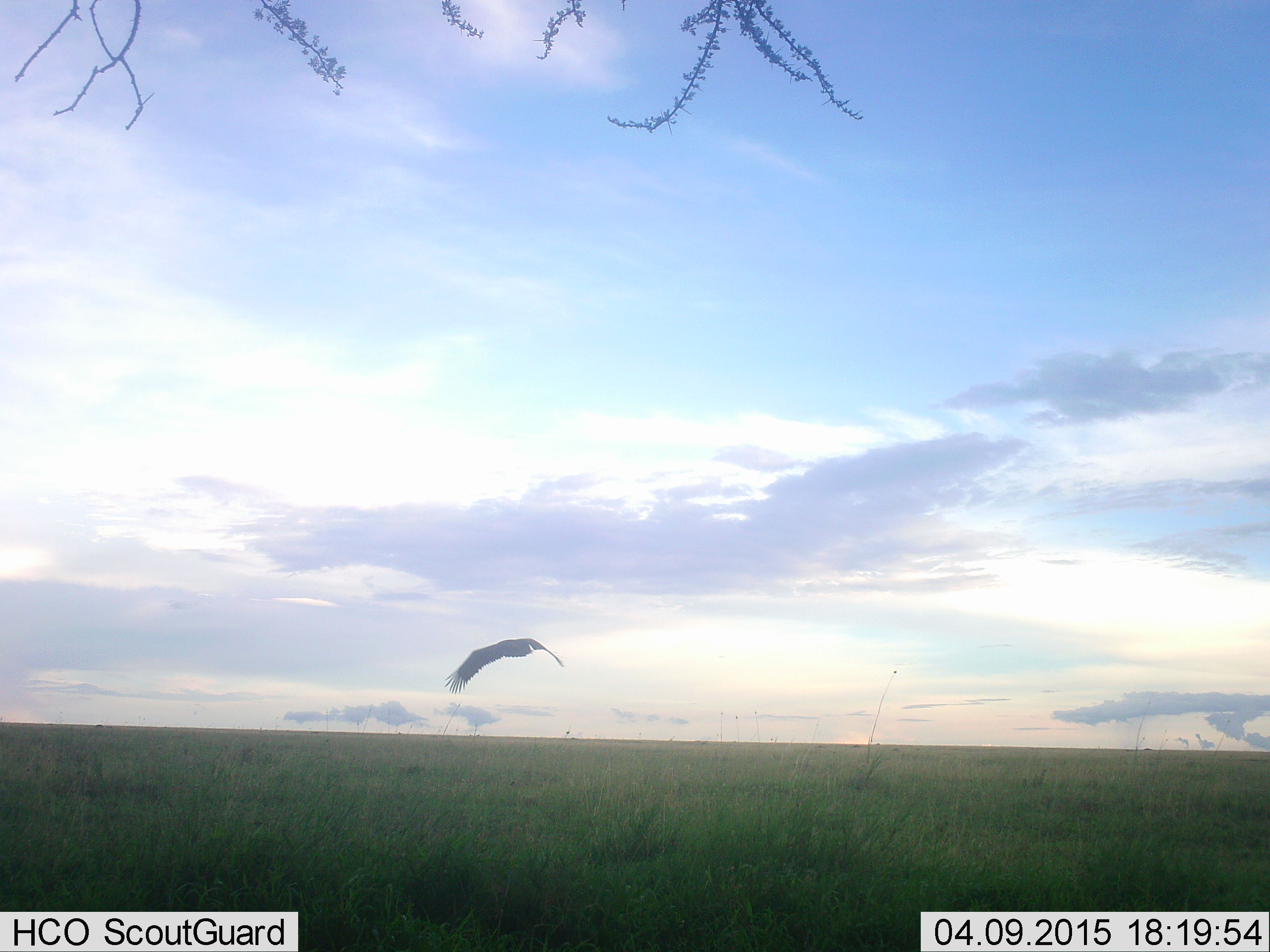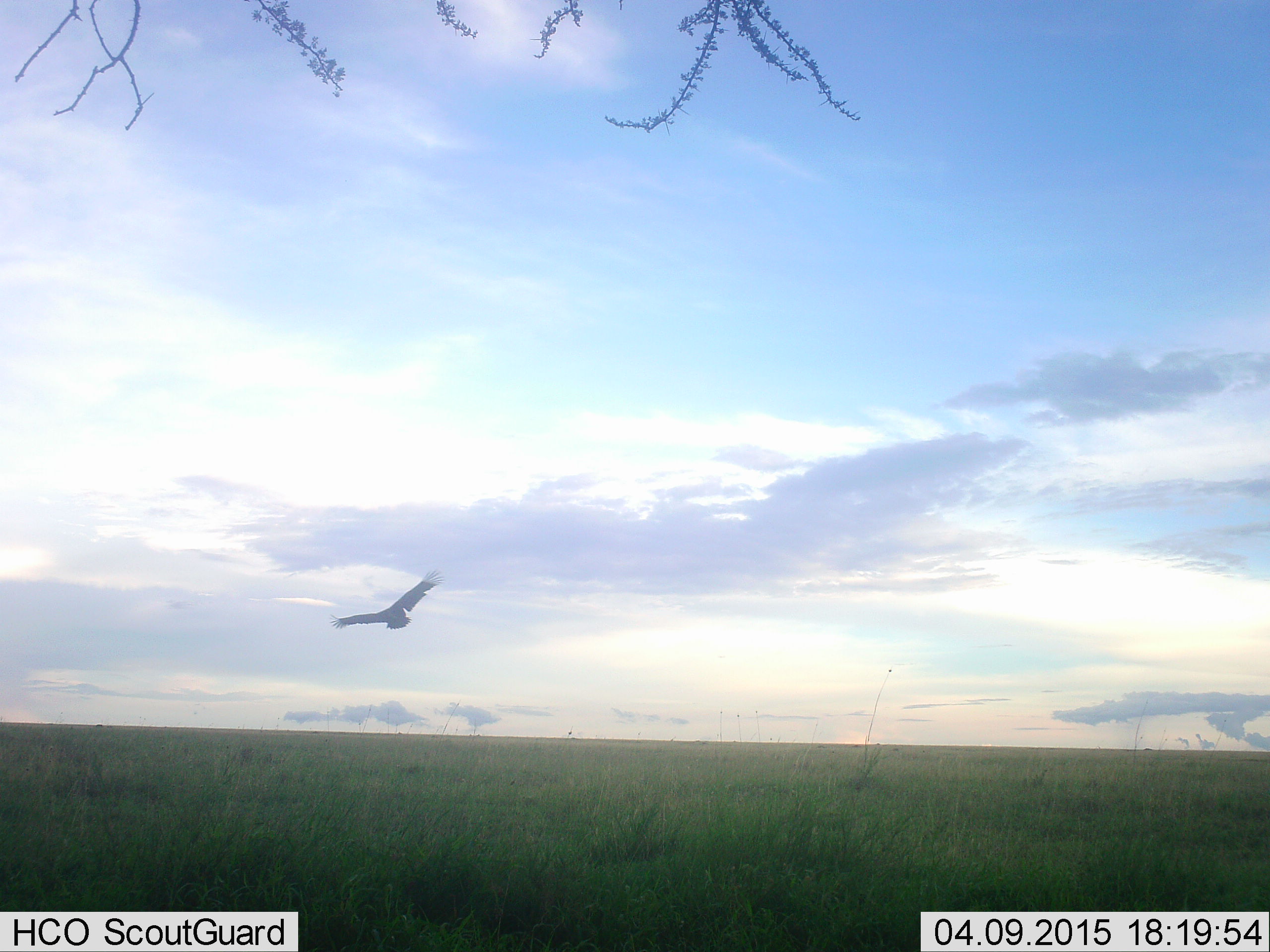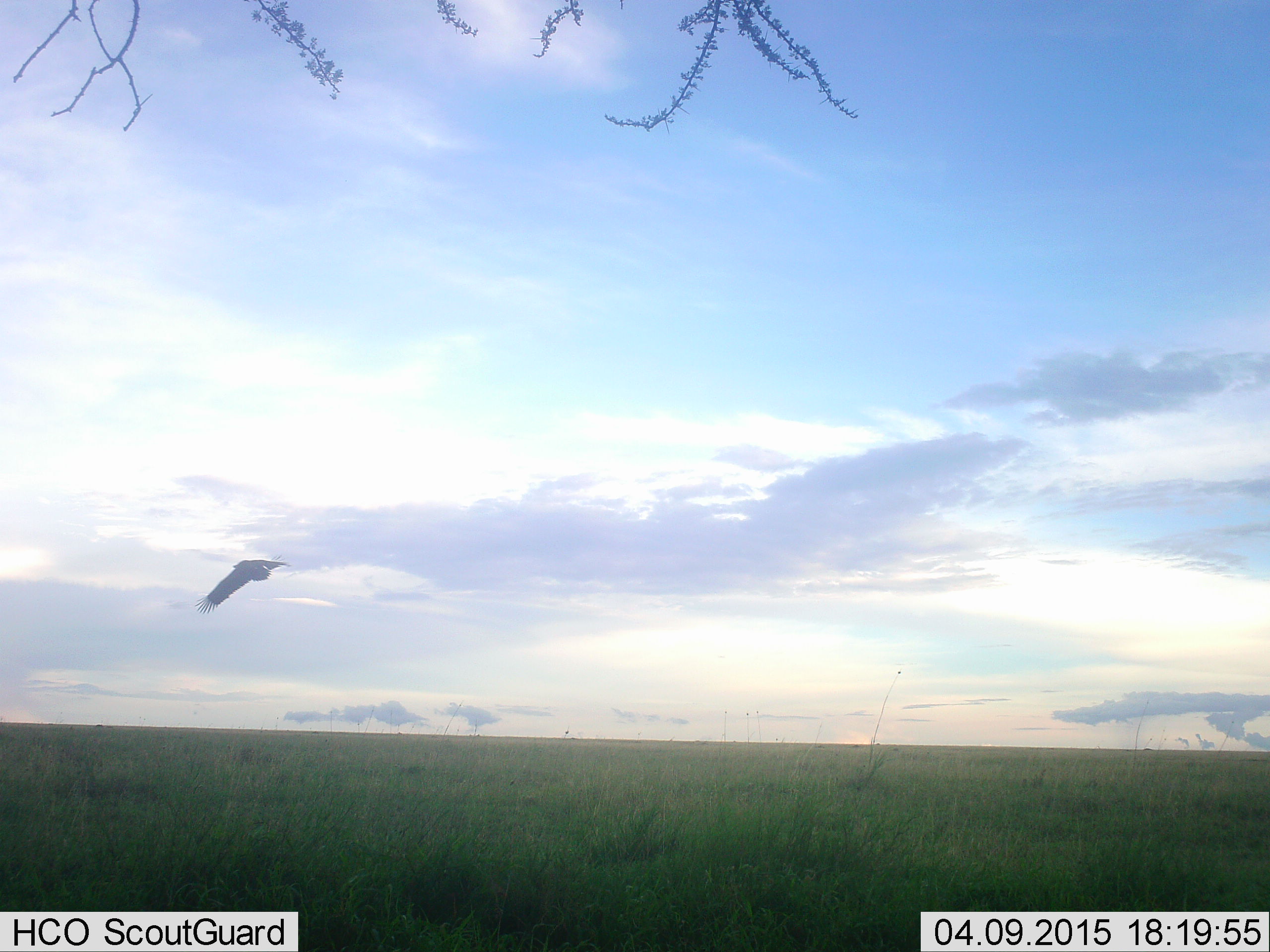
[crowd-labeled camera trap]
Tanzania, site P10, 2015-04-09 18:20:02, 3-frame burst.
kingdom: Animalia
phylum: Chordata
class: Aves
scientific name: Aves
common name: bird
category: otherbird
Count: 1.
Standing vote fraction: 0%.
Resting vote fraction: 0%.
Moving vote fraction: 100%.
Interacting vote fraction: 0%.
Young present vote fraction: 0%.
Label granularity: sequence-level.